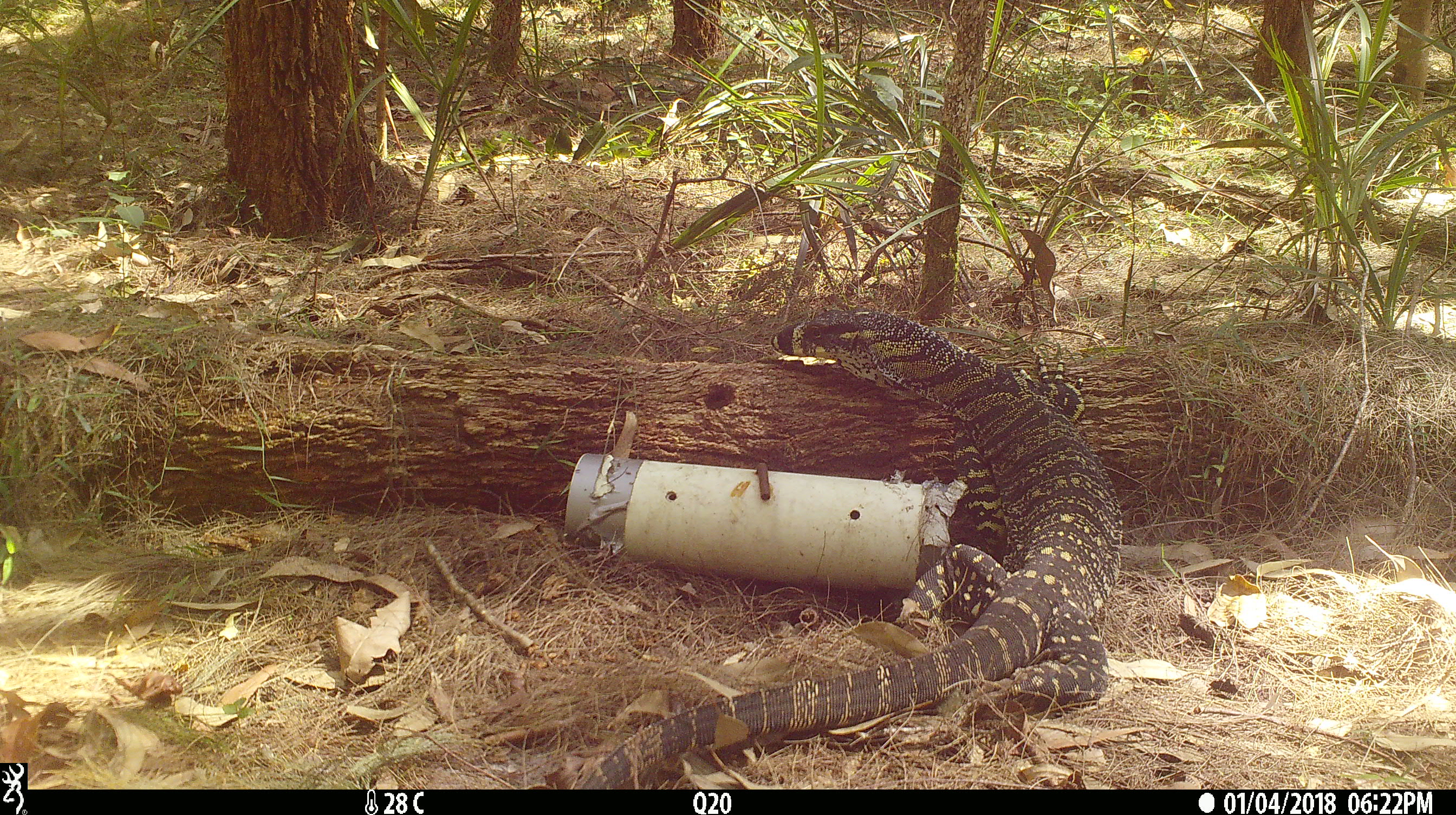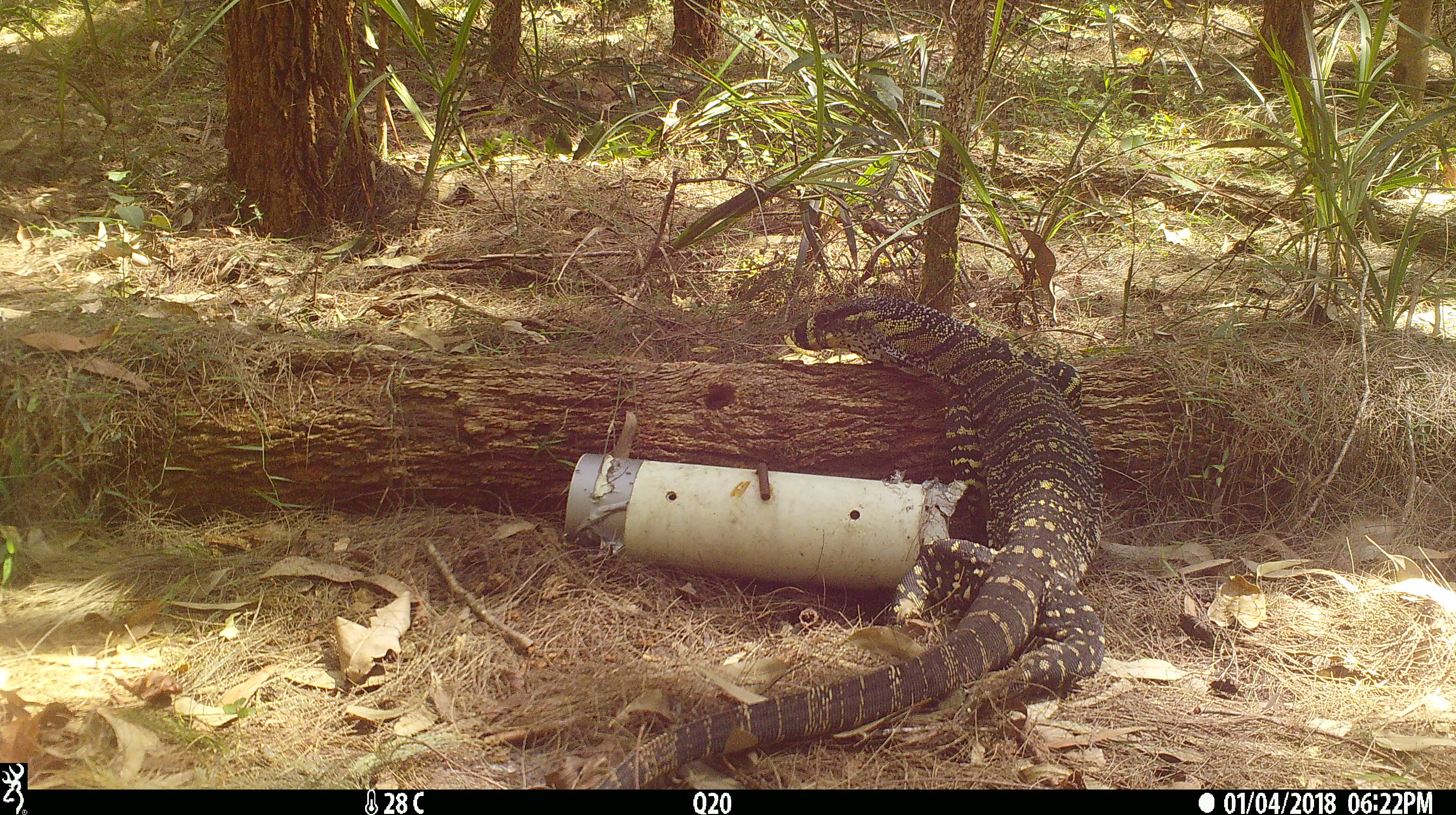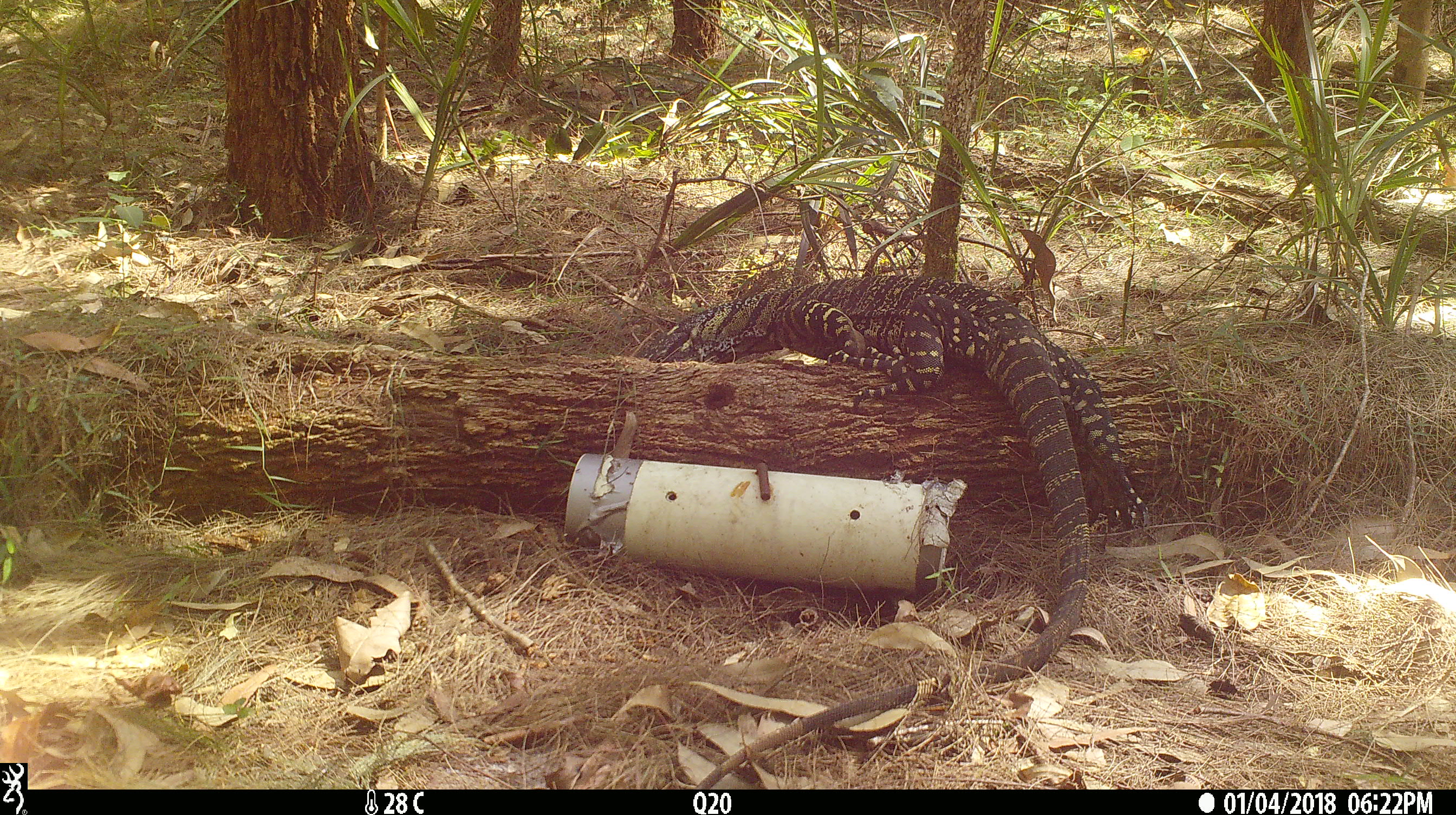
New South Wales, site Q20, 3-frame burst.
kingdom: Animalia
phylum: Chordata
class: Reptilia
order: Squamata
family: Varanidae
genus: Varanus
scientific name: Varanus varius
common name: lace monitor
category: goanna